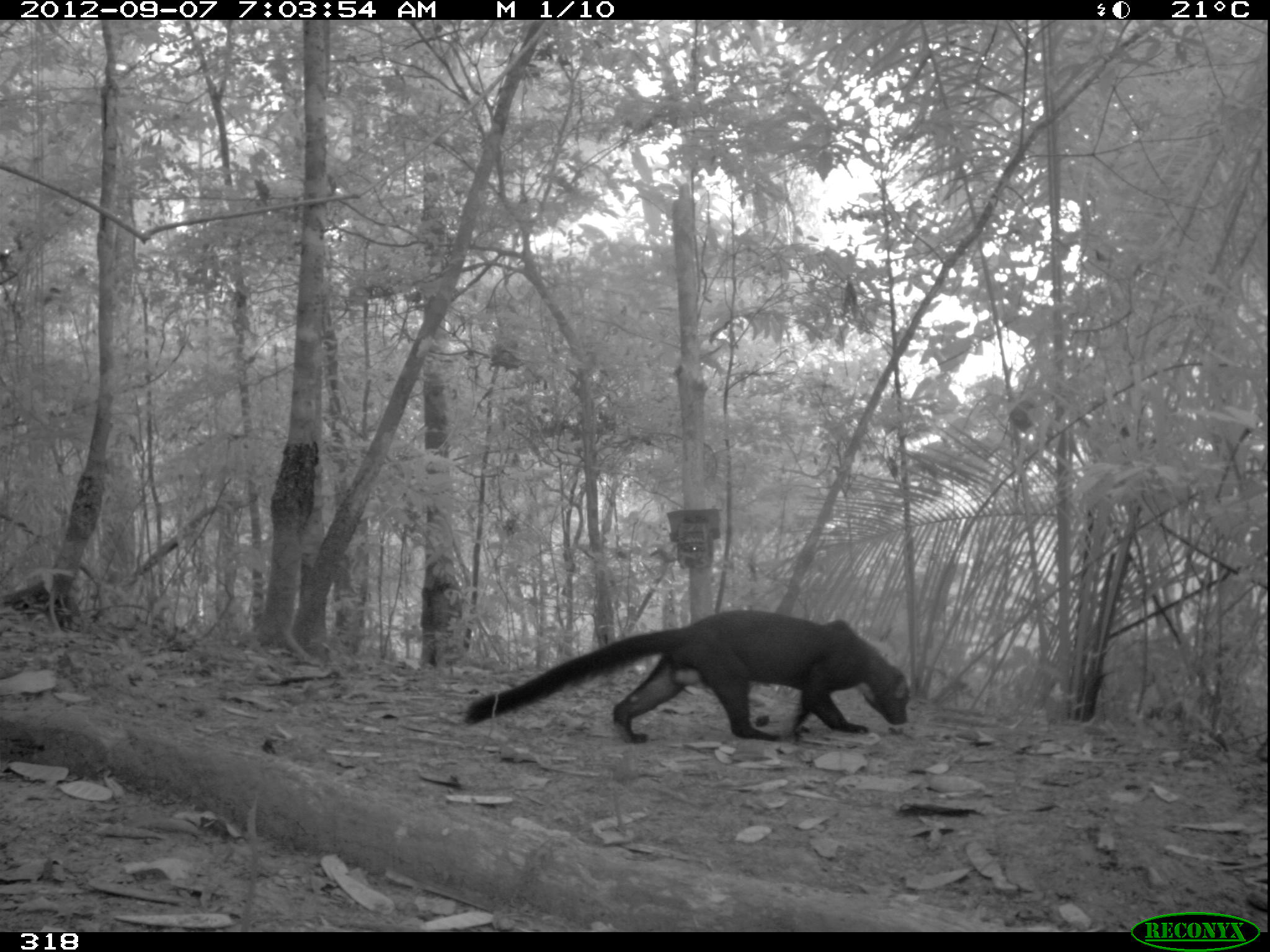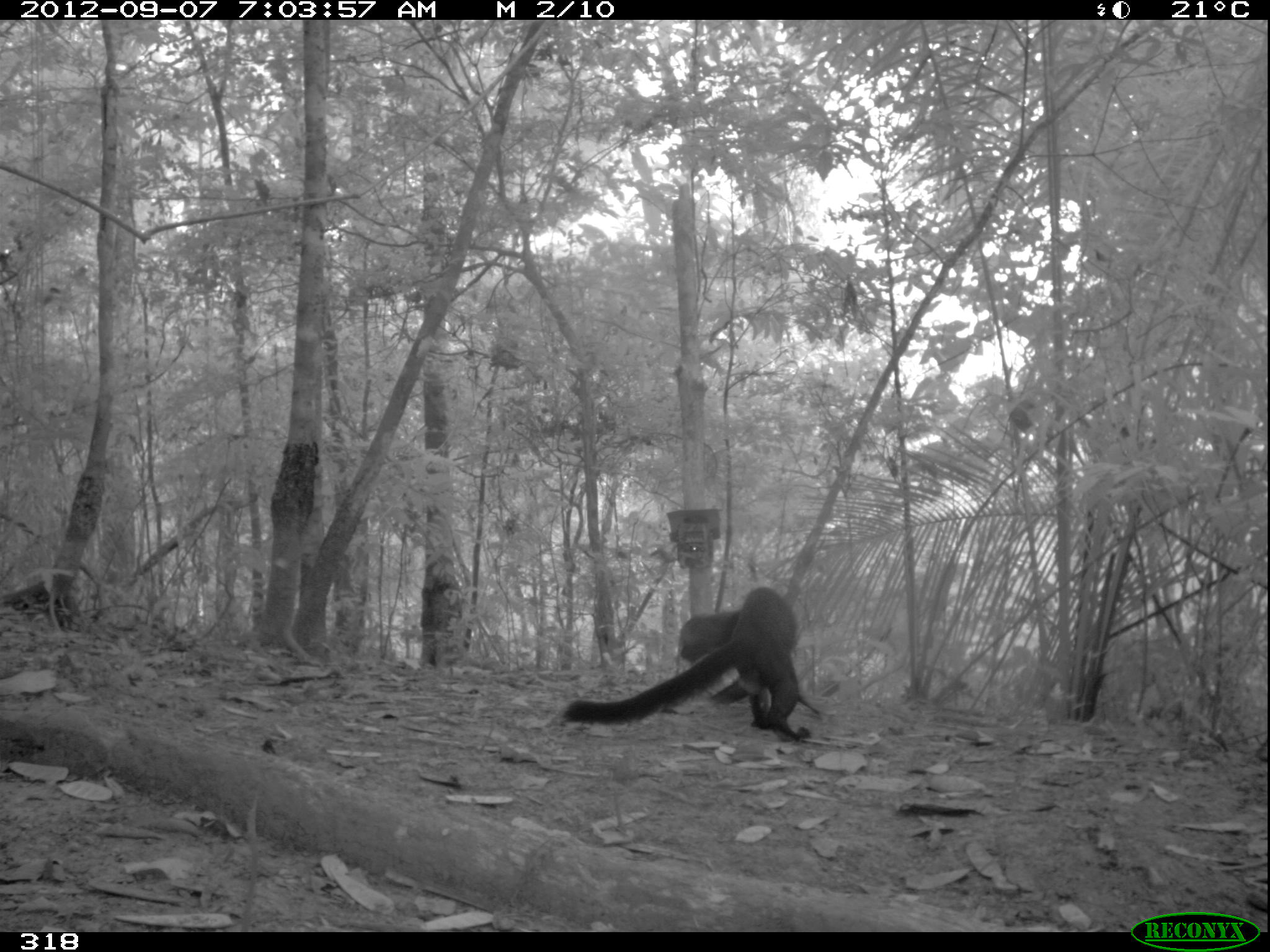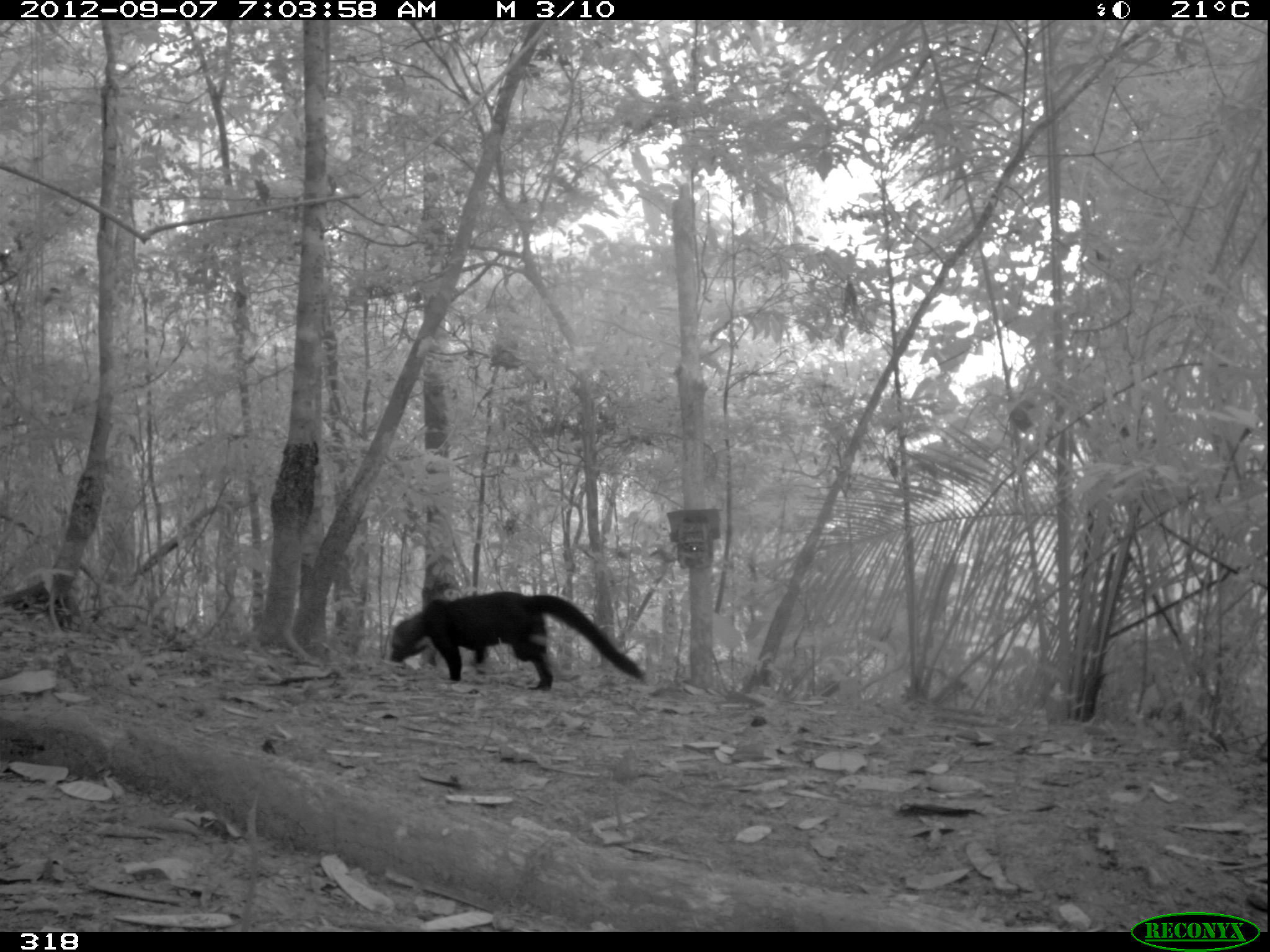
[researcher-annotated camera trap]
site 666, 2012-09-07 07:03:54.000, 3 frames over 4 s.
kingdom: Animalia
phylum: Chordata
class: Mammalia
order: Carnivora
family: Mustelidae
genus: Eira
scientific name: Eira barbara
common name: tayra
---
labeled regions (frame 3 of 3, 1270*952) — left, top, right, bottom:
eira barbara: 386, 588, 644, 692